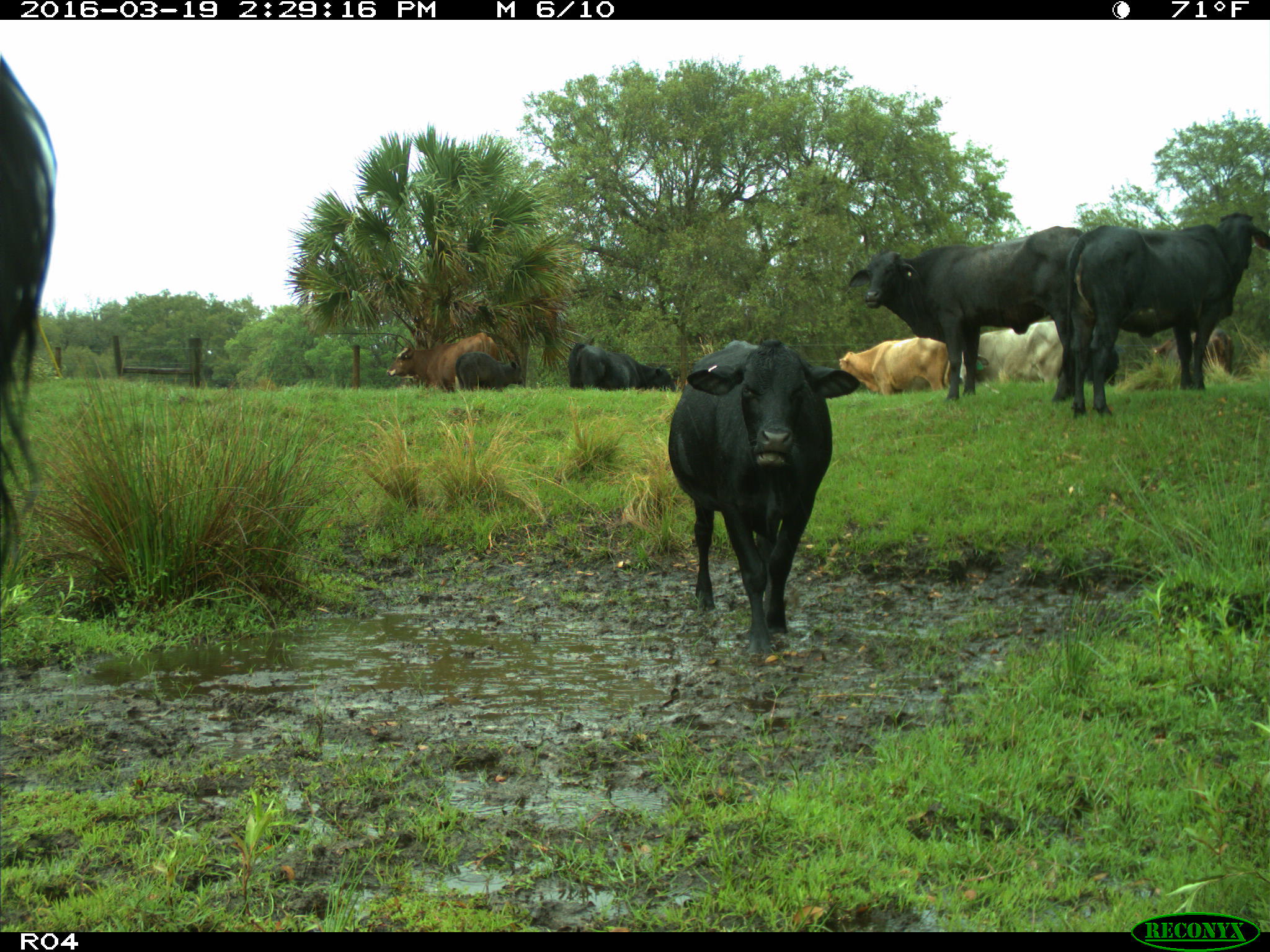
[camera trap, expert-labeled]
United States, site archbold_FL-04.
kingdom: Animalia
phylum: Chordata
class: Mammalia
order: Artiodactyla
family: Bovidae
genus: Bos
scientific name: Bos taurus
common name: domestic cow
Bos taurus (domestic cow).